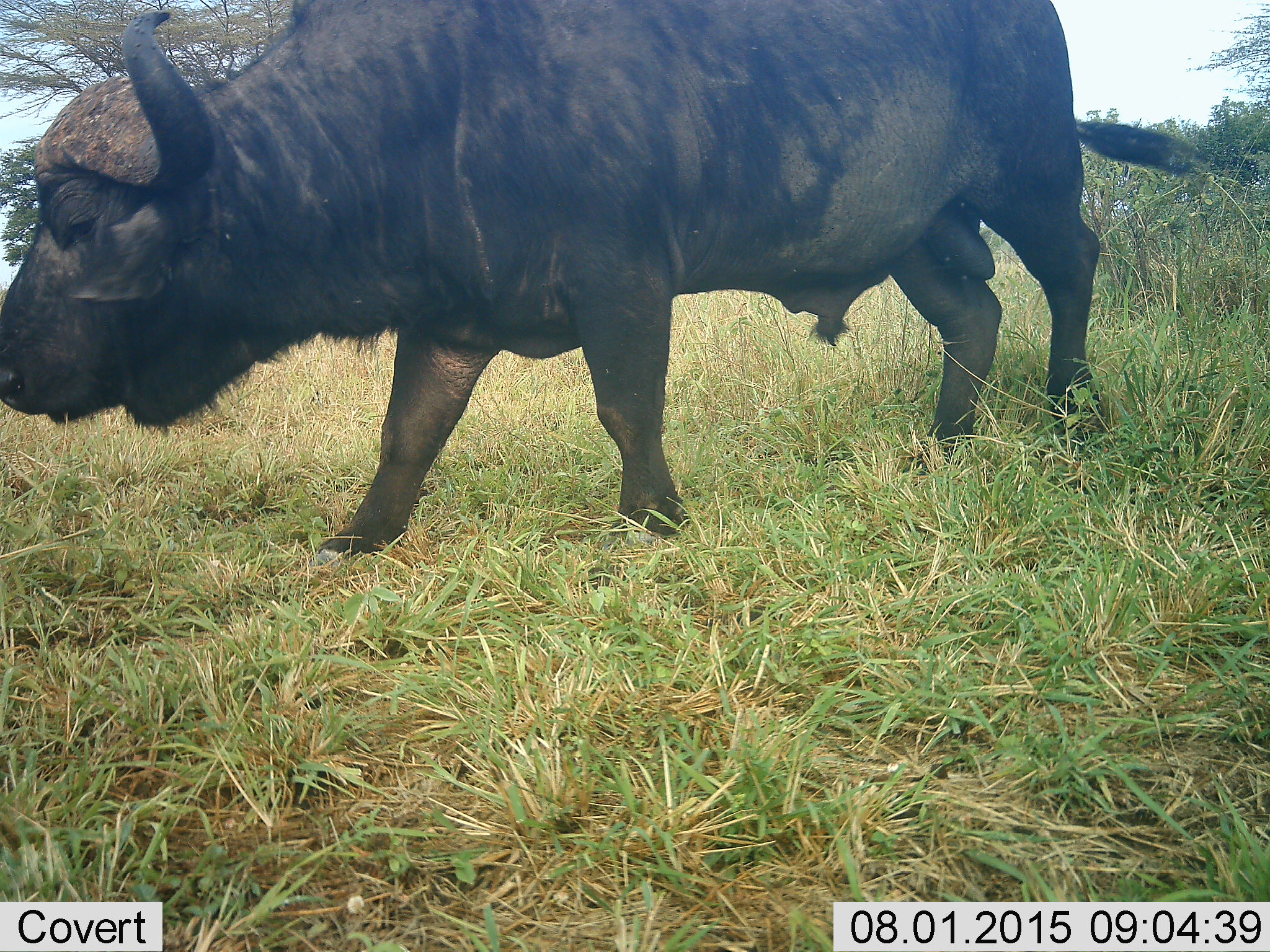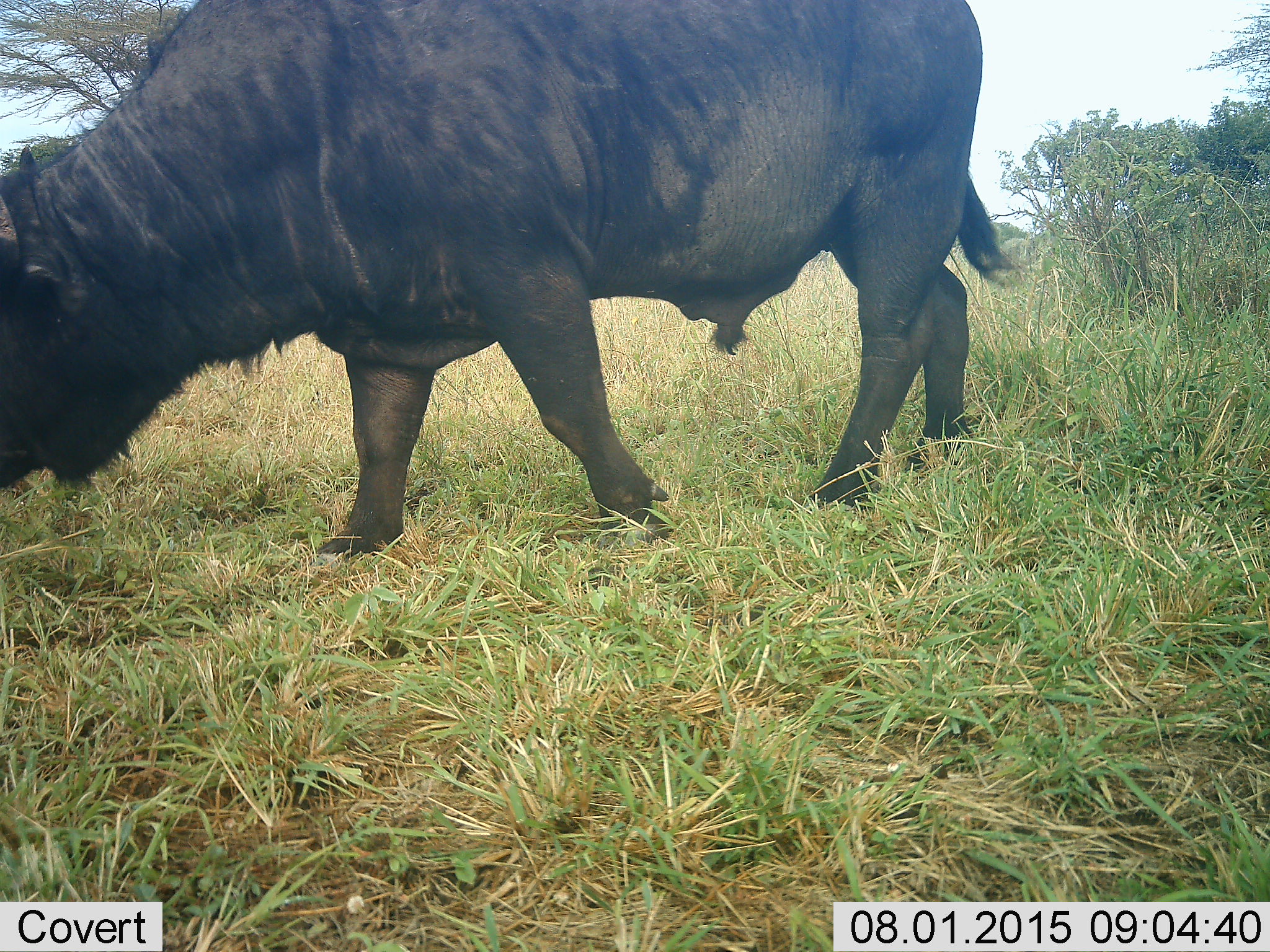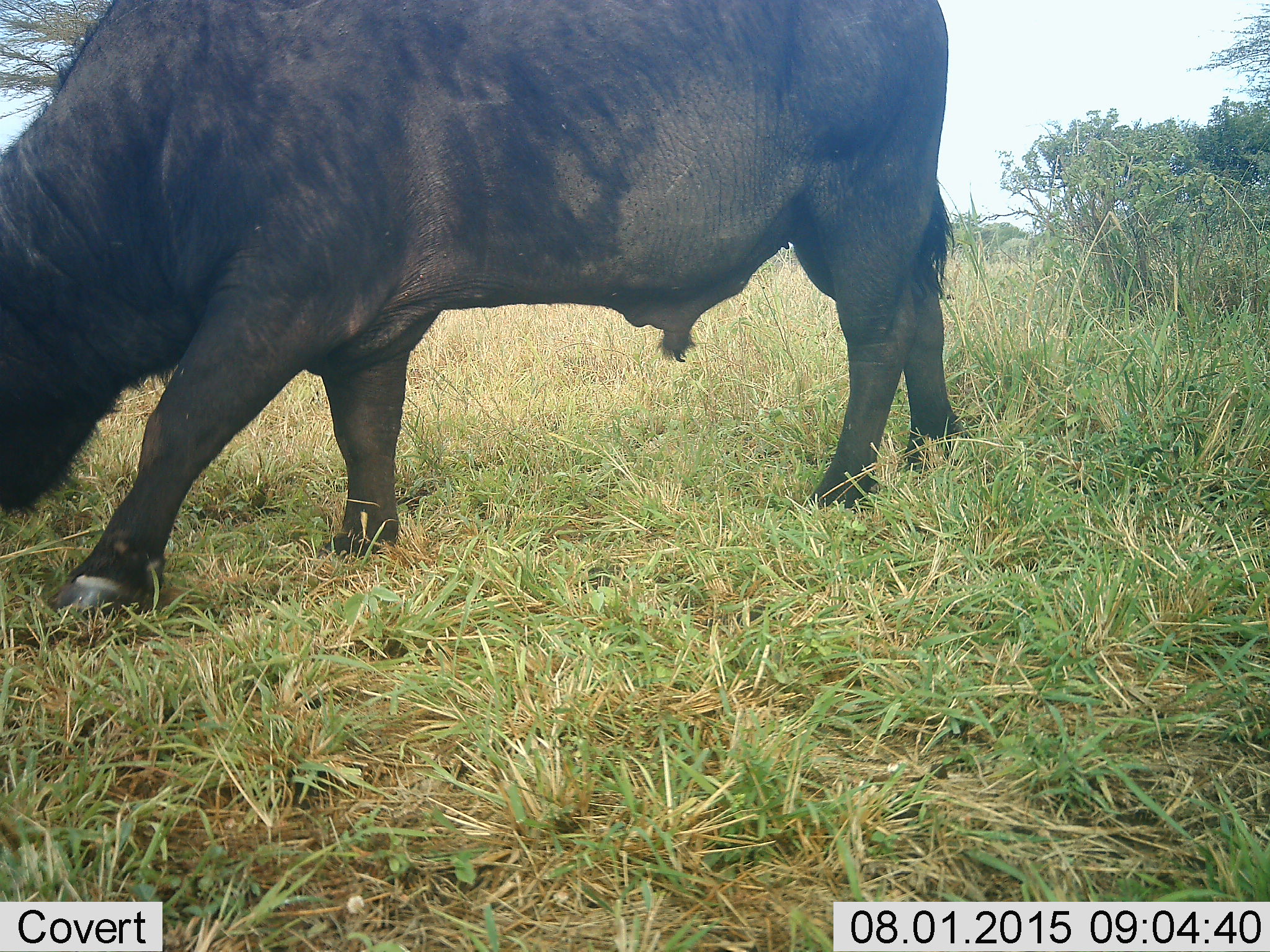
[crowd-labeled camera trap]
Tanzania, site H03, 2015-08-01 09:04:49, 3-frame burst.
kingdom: Animalia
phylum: Chordata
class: Mammalia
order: Artiodactyla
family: Bovidae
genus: Syncerus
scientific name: Syncerus caffer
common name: cape buffalo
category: buffalo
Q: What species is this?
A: Buffalo (cape buffalo) (Syncerus caffer).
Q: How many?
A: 1.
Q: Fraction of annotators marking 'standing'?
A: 10%.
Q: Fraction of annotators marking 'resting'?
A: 0%.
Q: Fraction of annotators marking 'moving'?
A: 90%.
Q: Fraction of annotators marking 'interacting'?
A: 0%.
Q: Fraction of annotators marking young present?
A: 0%.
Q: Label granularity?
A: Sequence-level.